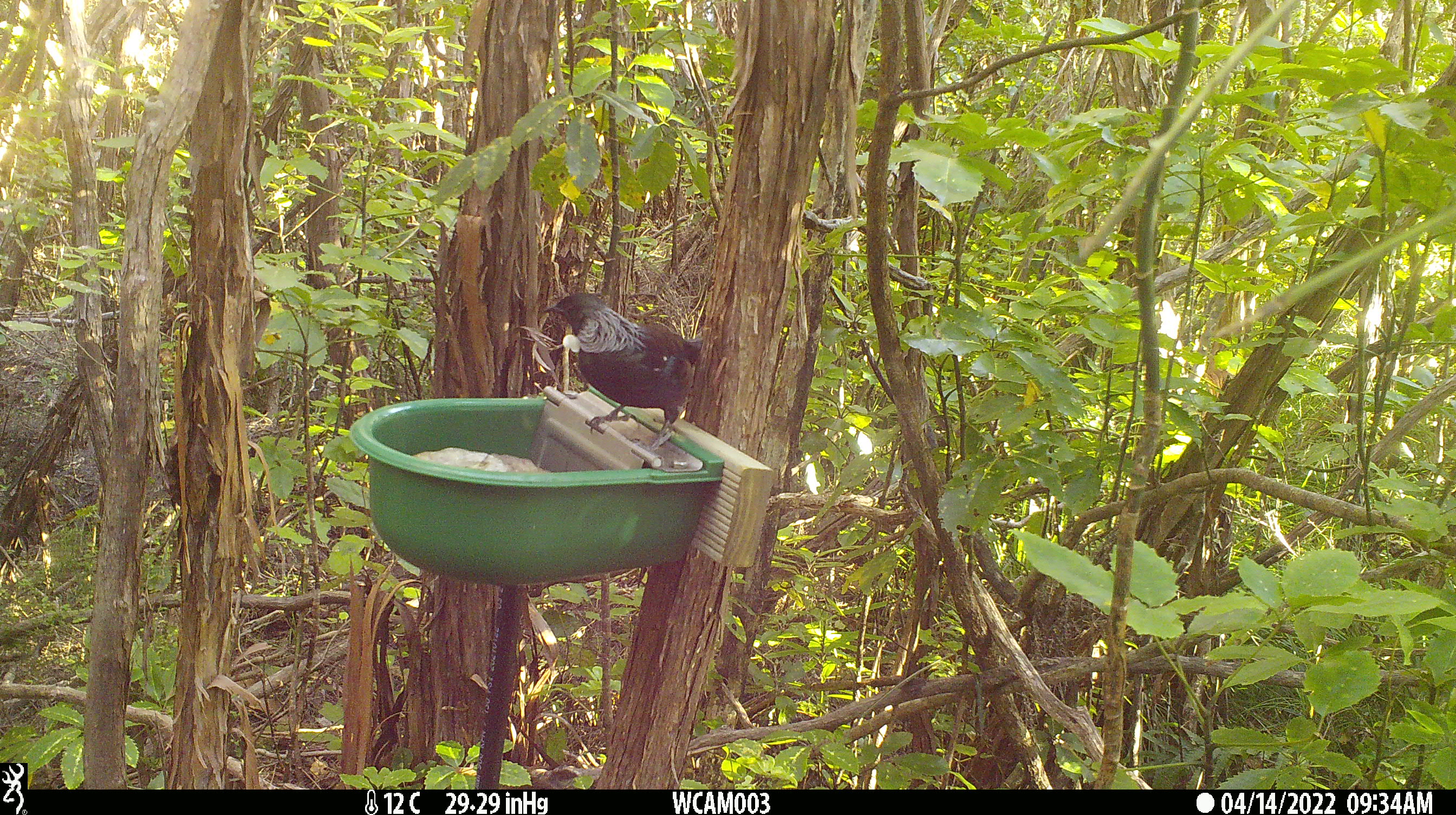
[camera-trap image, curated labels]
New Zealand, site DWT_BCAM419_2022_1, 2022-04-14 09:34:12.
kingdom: Animalia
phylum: Chordata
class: Aves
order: Passeriformes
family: Meliphagidae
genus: Prosthemadera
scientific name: Prosthemadera novaeseelandiae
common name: tui